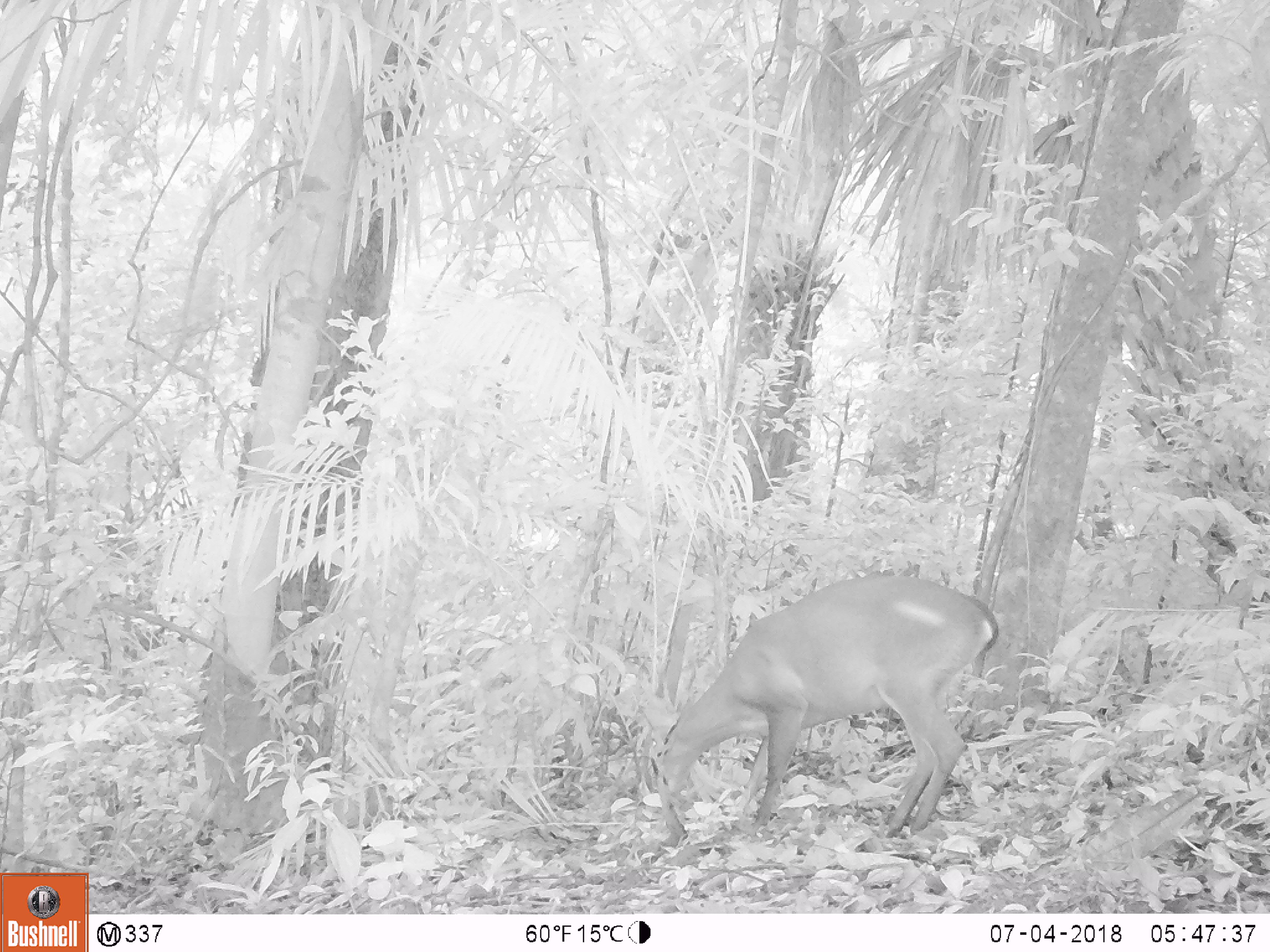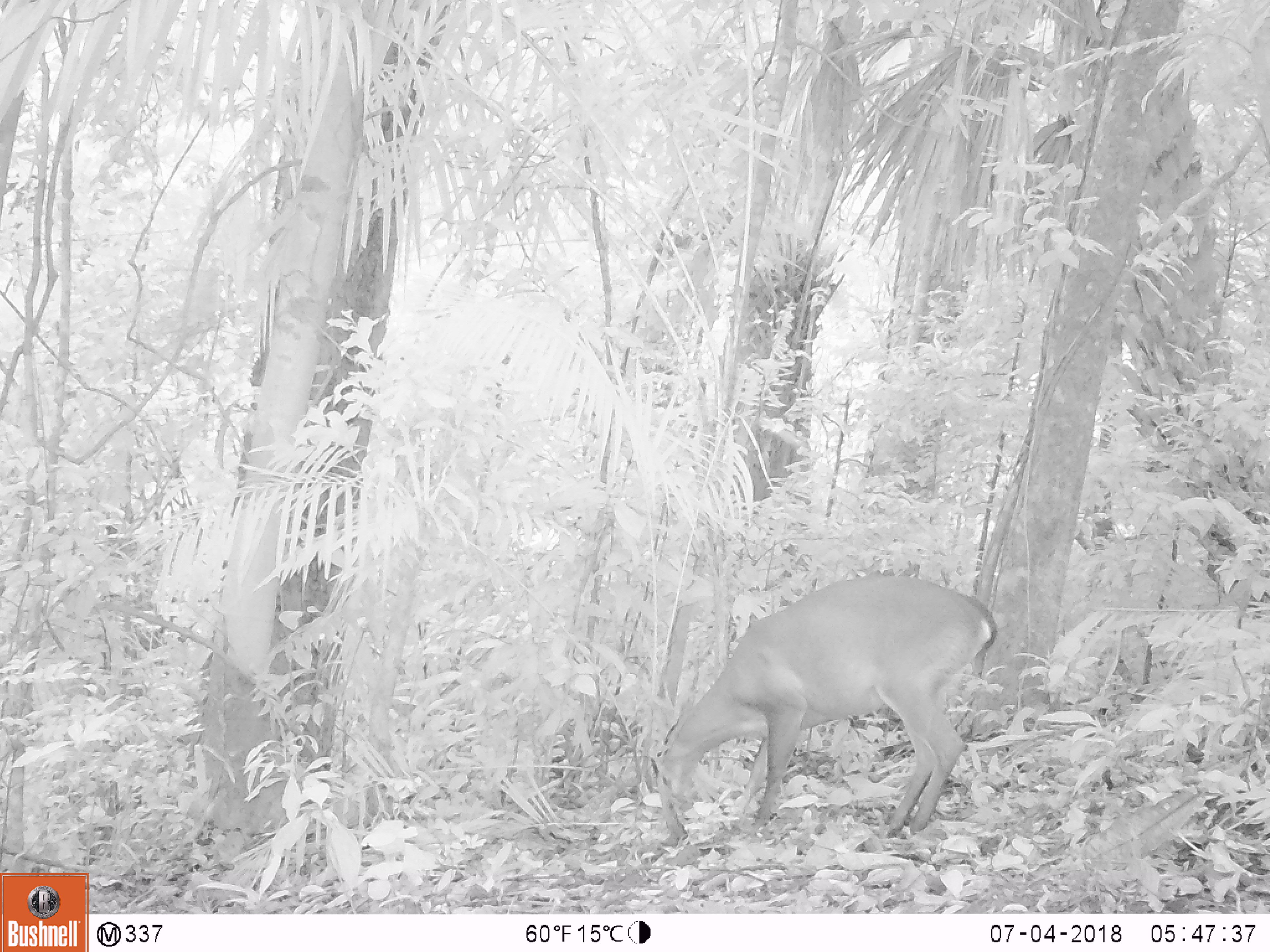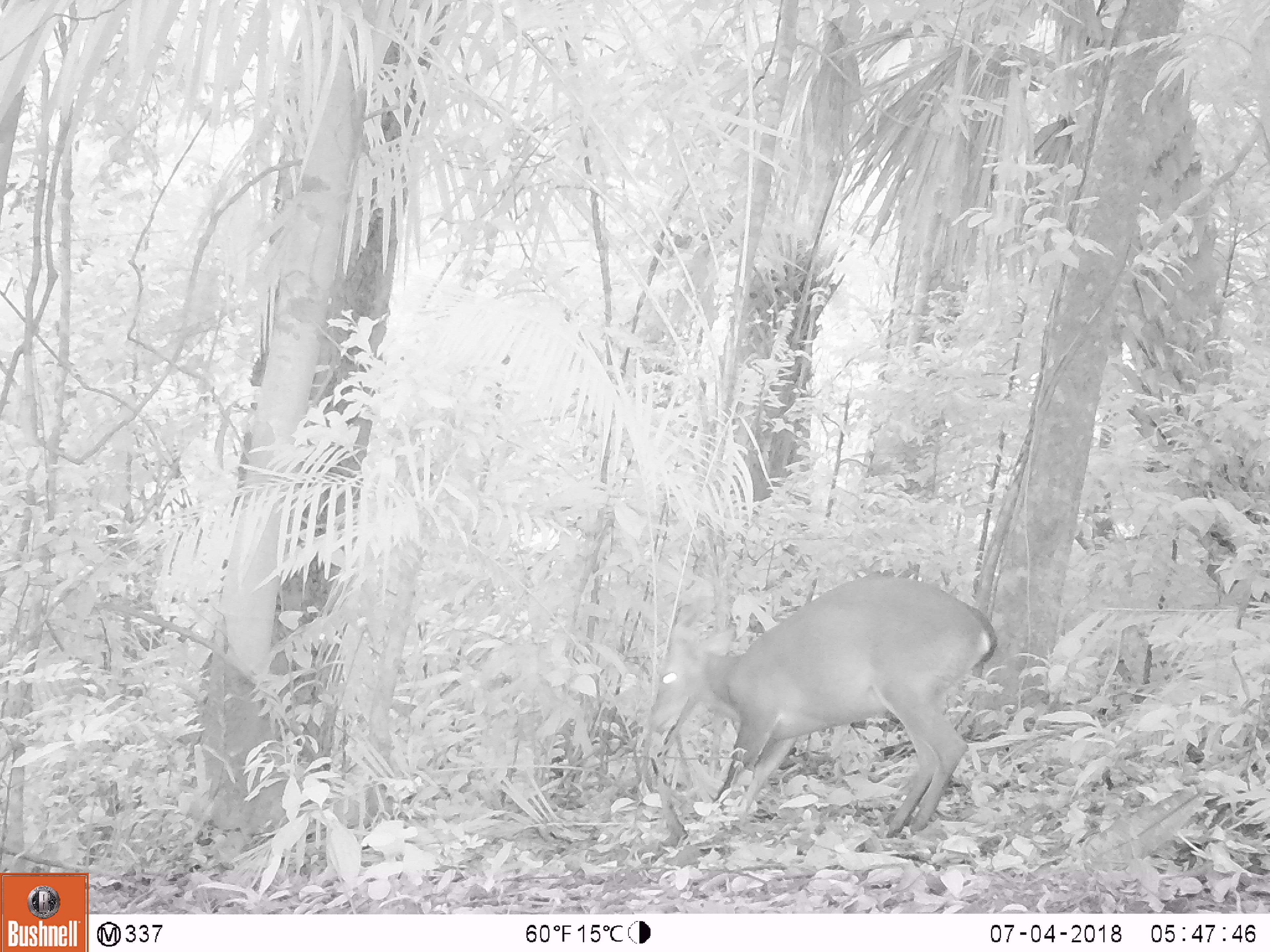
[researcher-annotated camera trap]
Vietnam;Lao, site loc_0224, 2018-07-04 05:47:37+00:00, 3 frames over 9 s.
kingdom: Animalia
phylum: Chordata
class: Mammalia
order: Artiodactyla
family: Cervidae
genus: Muntiacus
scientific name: Muntiacus vuquangensis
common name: large-antlered muntjac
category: large antlered muntjac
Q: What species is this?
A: Large antlered muntjac (large-antlered muntjac) (Muntiacus vuquangensis).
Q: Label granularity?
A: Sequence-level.